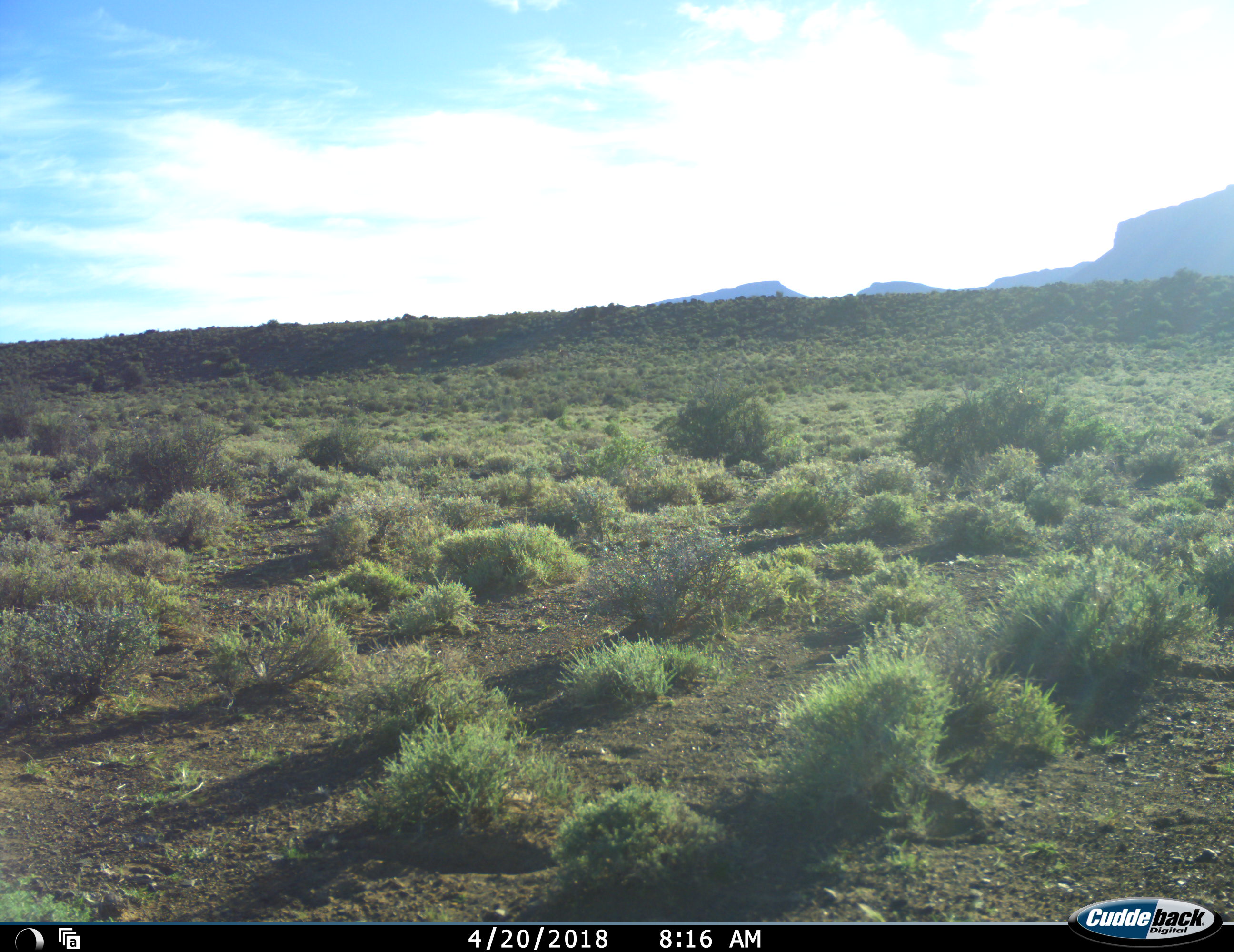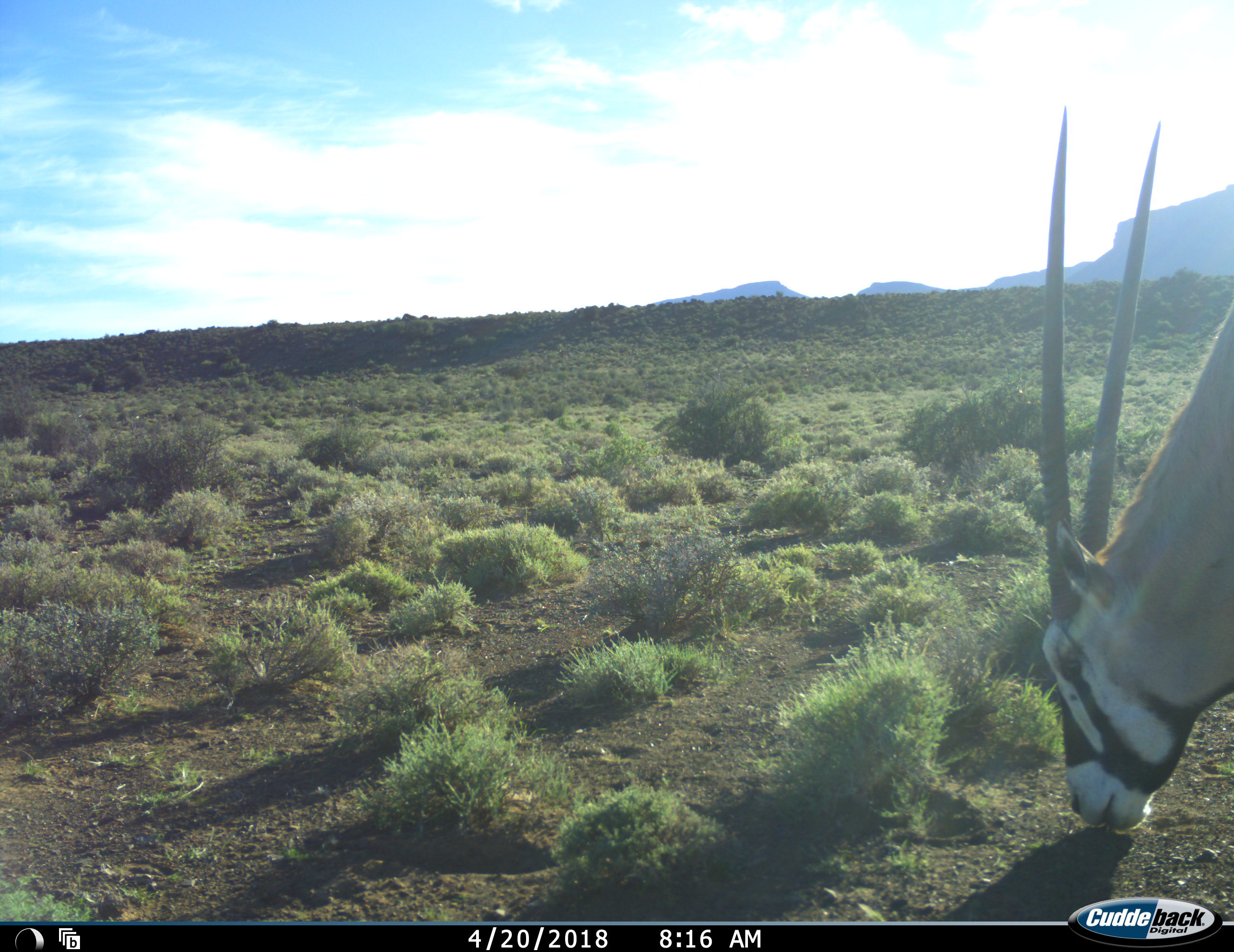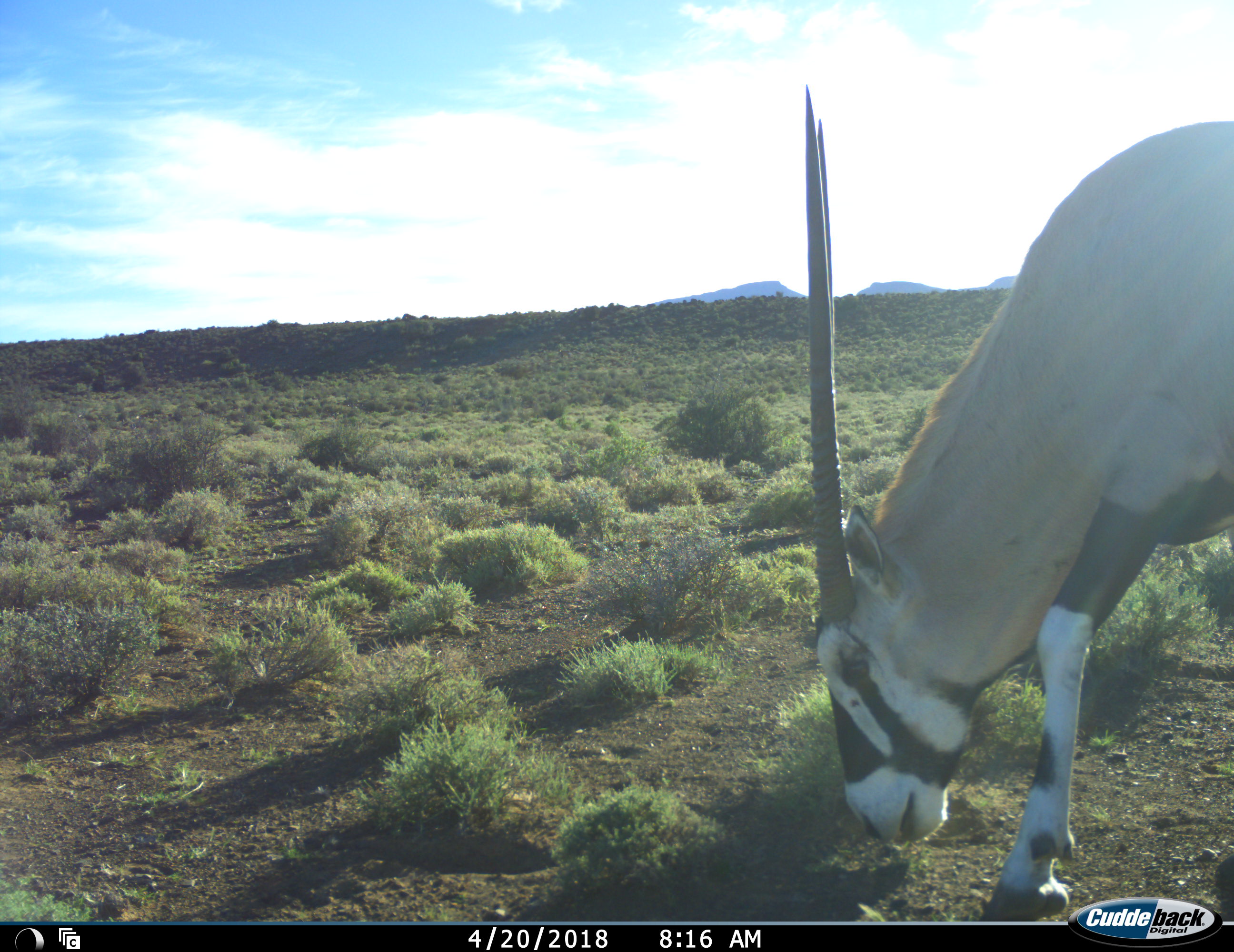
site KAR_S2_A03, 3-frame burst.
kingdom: Animalia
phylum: Chordata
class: Mammalia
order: Artiodactyla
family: Bovidae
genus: Oryx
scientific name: Oryx gazella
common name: gemsbok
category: oryx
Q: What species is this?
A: Oryx (gemsbok) (Oryx gazella).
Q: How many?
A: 1.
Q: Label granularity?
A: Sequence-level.